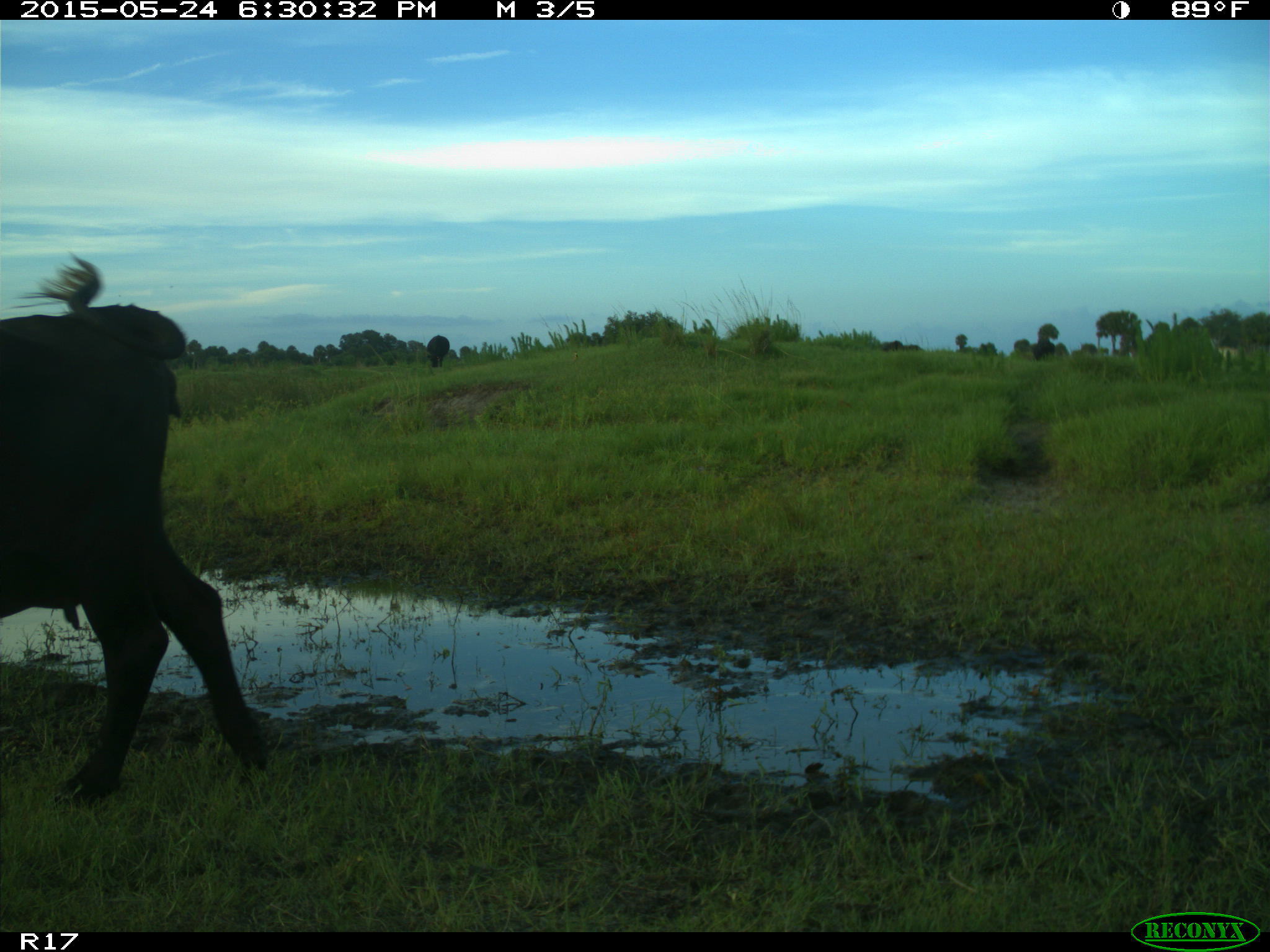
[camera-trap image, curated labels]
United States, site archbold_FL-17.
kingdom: Animalia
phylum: Chordata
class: Mammalia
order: Artiodactyla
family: Bovidae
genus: Bos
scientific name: Bos taurus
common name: domestic cow